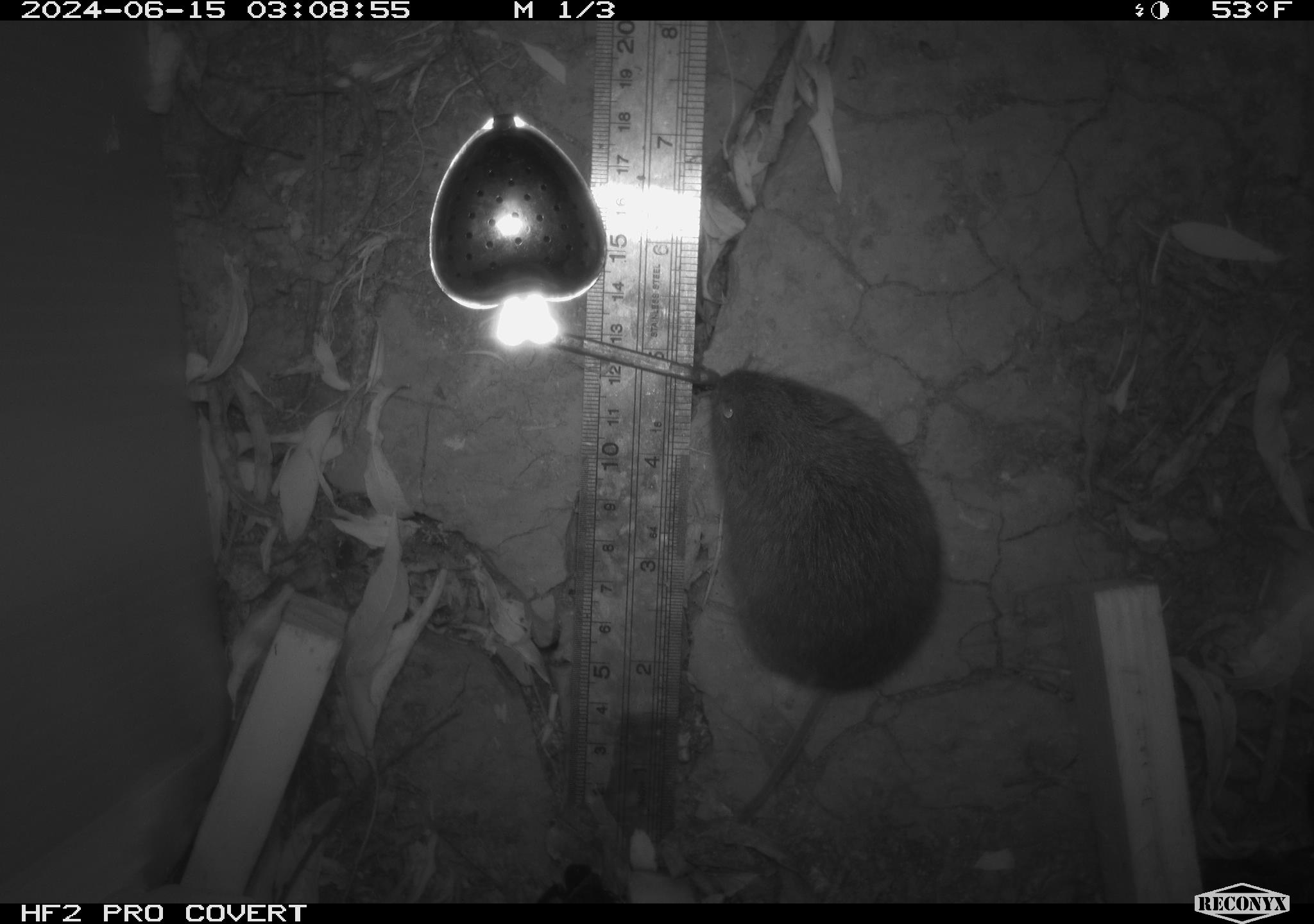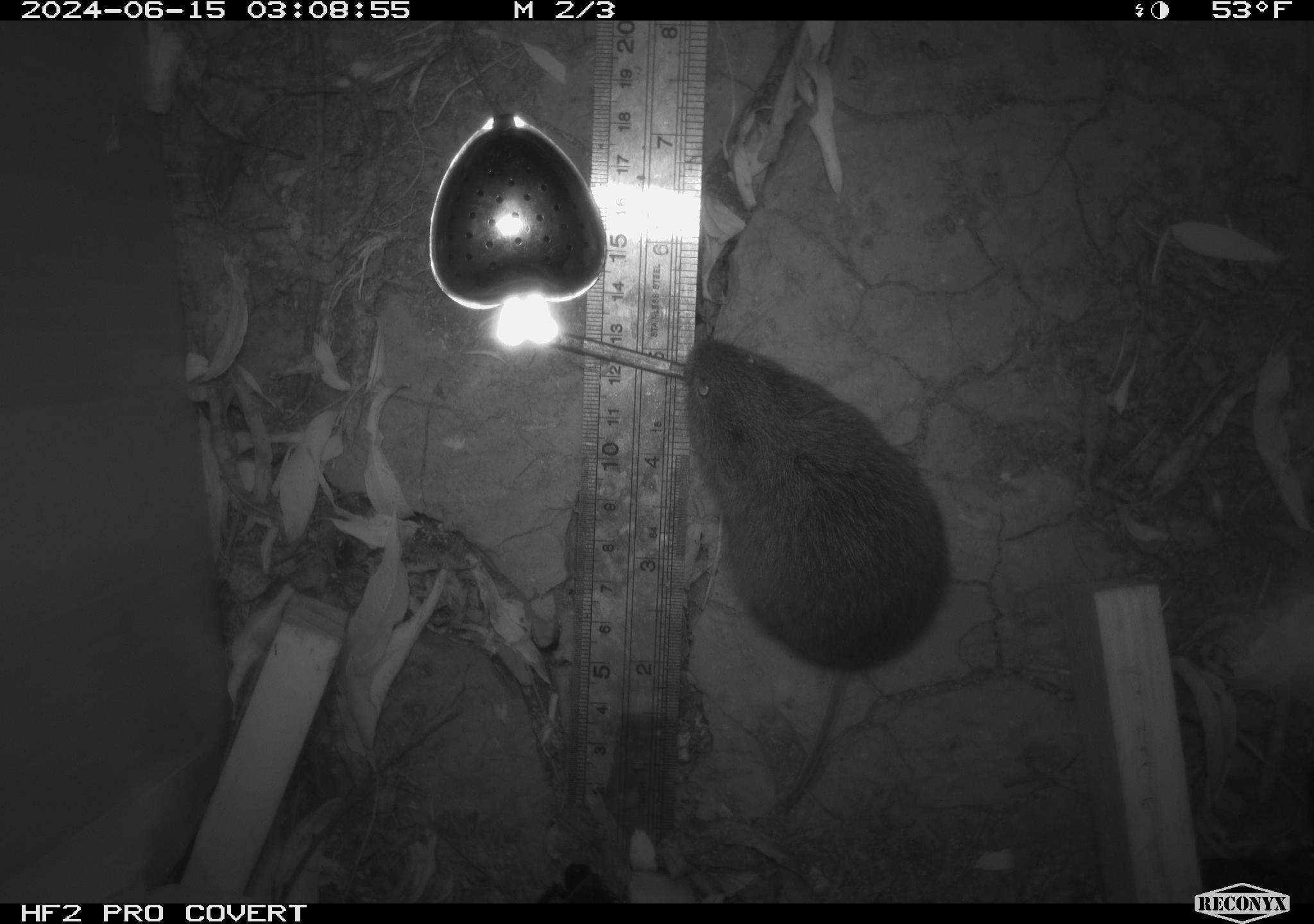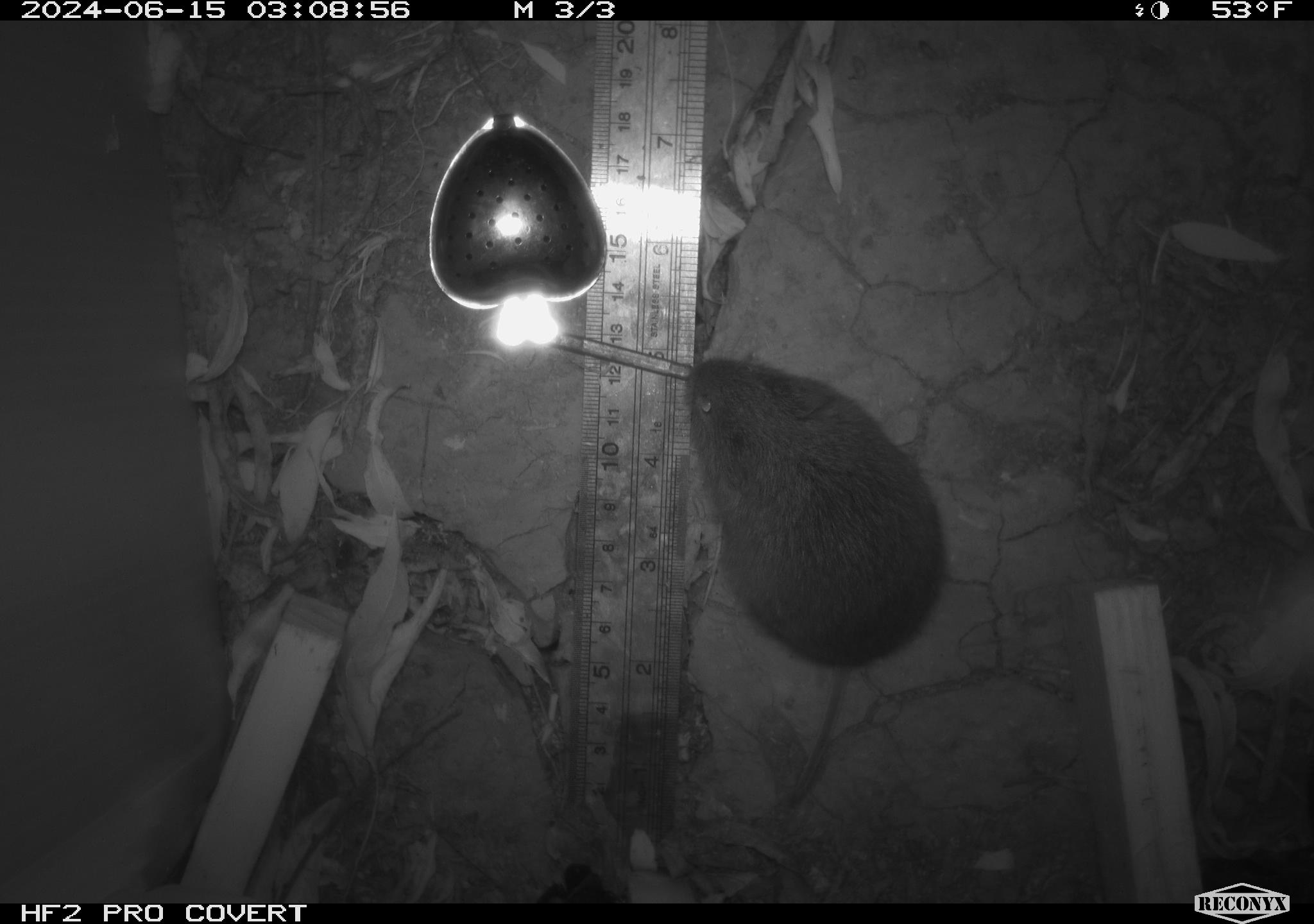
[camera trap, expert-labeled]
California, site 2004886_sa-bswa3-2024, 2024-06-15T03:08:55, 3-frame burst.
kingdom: Animalia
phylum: Chordata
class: Mammalia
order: Rodentia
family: Cricetidae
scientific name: Arvicolinae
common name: voles, lemmings, and muskrats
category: arvicolinae subfamily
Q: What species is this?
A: Arvicolinae subfamily (voles, lemmings, and muskrats) (Arvicolinae).